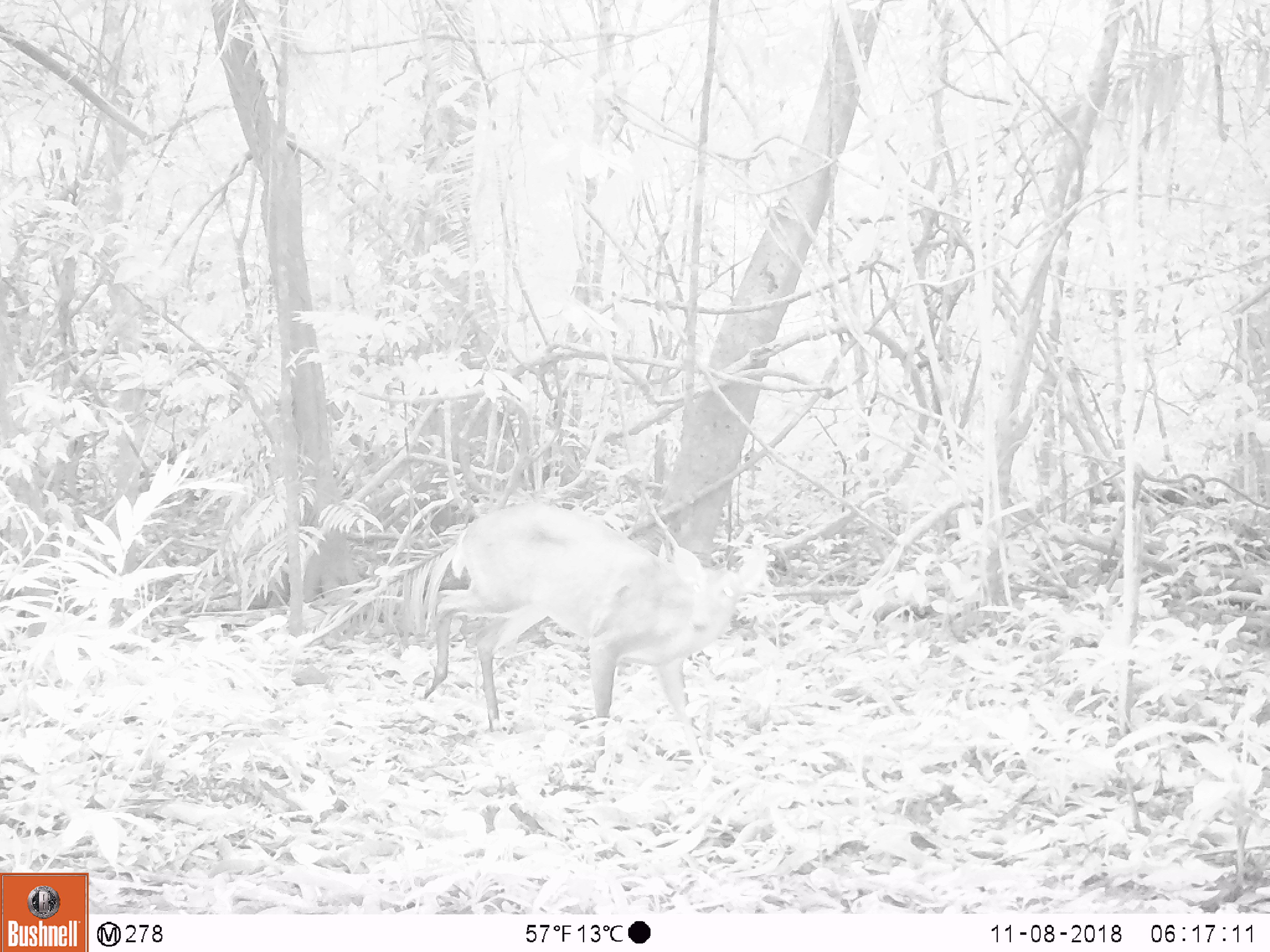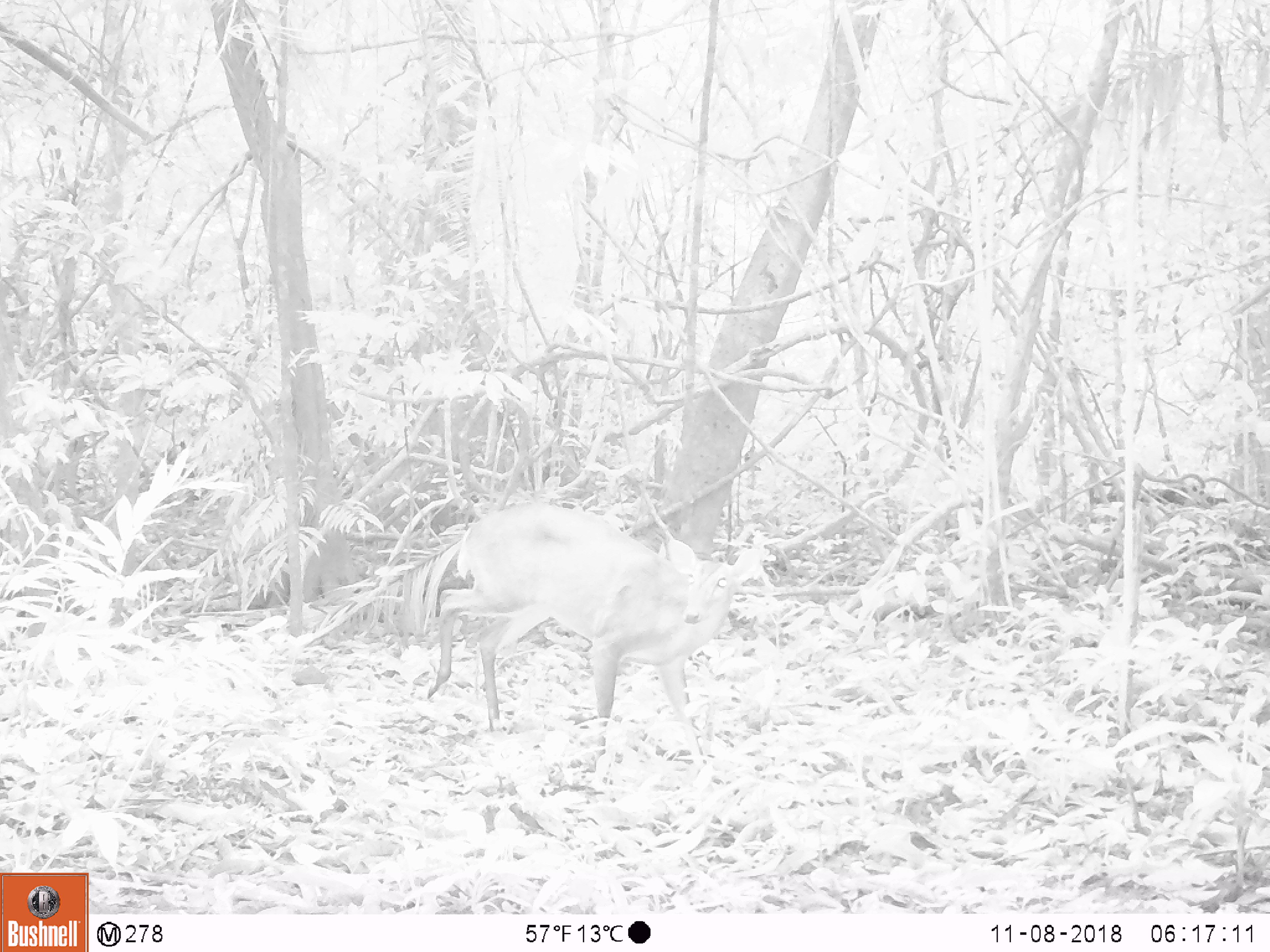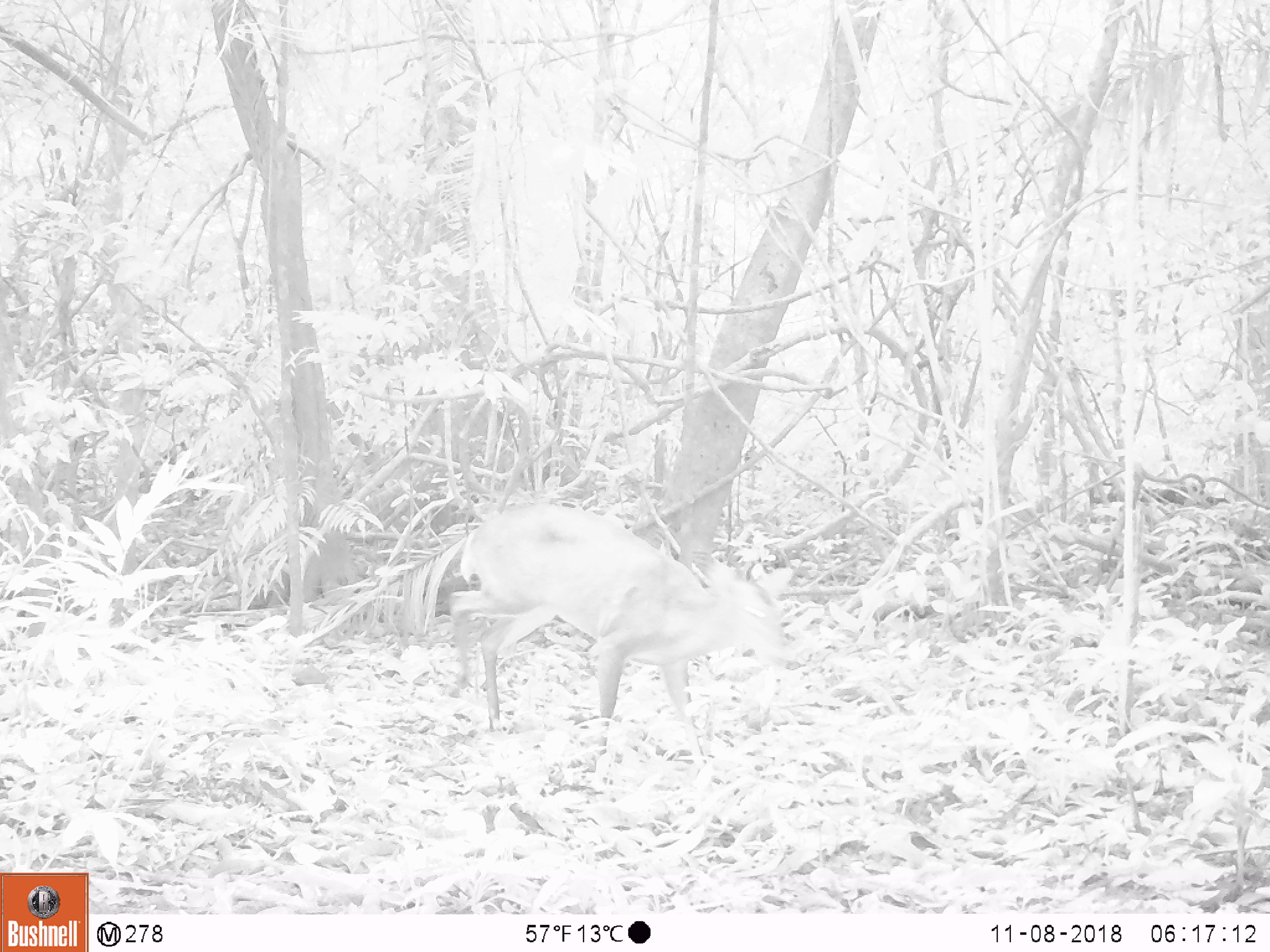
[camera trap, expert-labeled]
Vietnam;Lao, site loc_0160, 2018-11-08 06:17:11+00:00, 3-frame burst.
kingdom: Animalia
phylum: Chordata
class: Mammalia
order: Artiodactyla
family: Cervidae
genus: Muntiacus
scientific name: Muntiacus vuquangensis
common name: large-antlered muntjac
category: large antlered muntjac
Large antlered muntjac (large-antlered muntjac) (Muntiacus vuquangensis). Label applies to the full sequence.